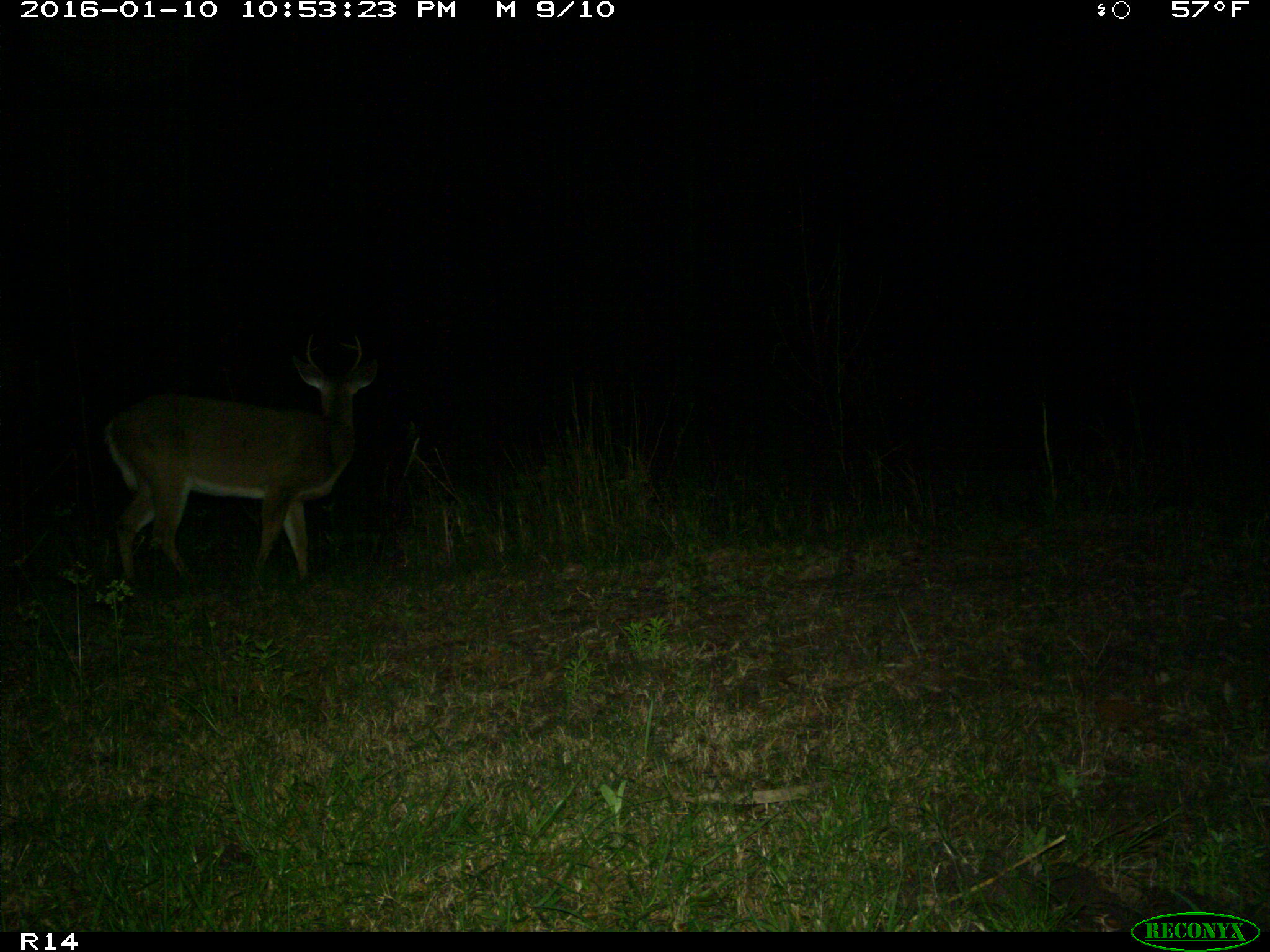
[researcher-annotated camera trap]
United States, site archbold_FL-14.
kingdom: Animalia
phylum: Chordata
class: Mammalia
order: Artiodactyla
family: Cervidae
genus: Odocoileus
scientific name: Odocoileus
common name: deer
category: unidentified deer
Unidentified deer (deer) (Odocoileus).